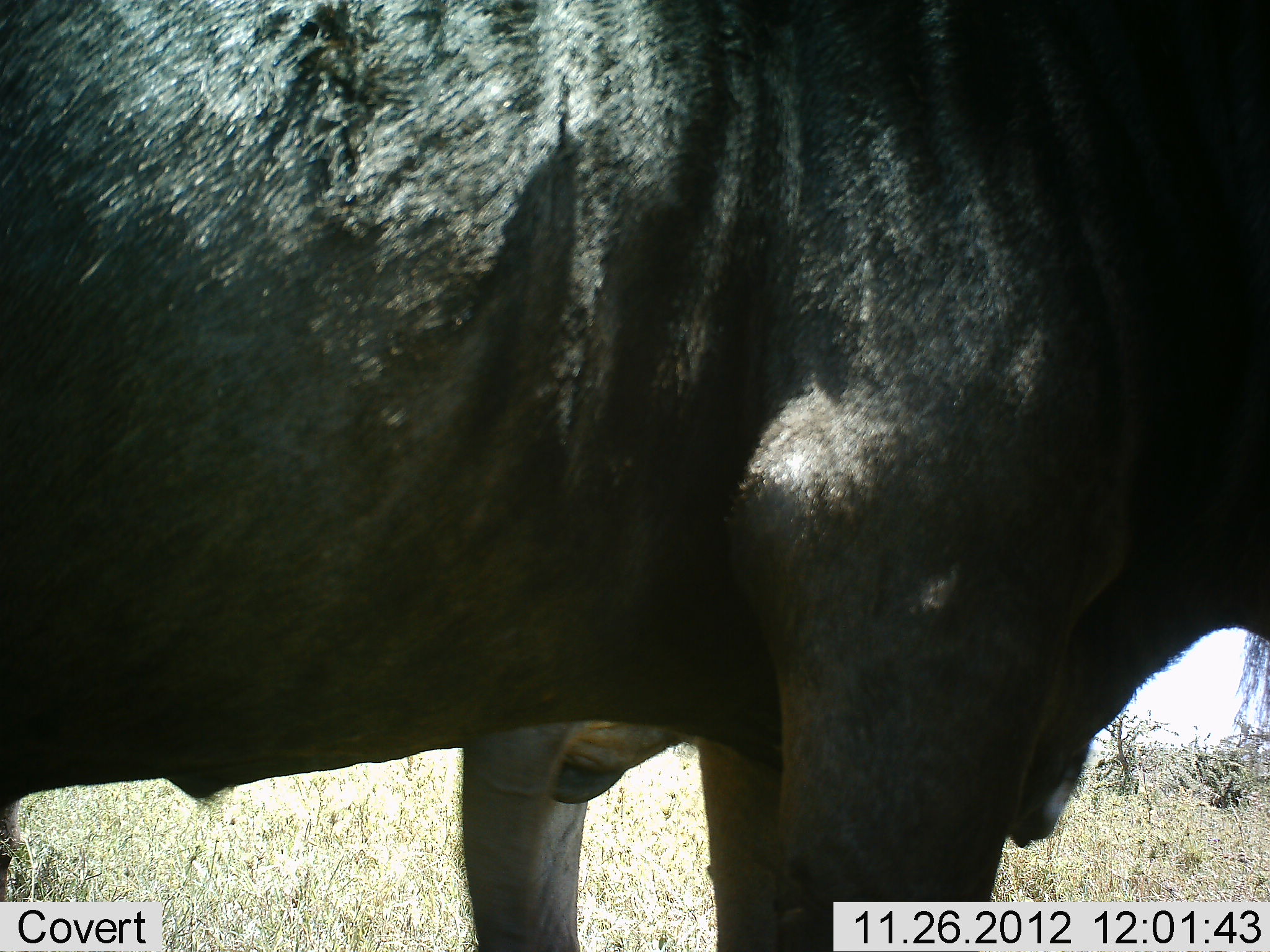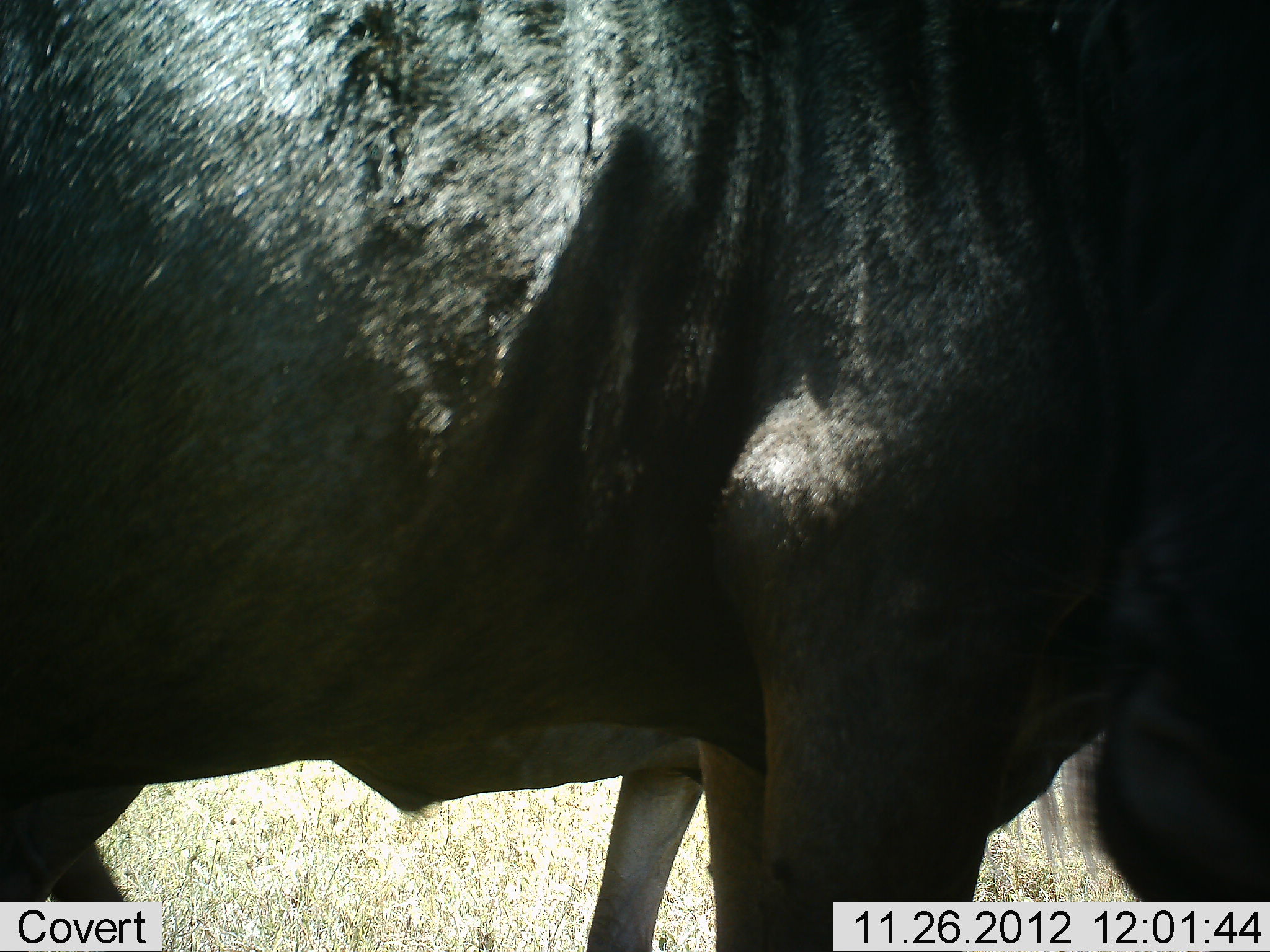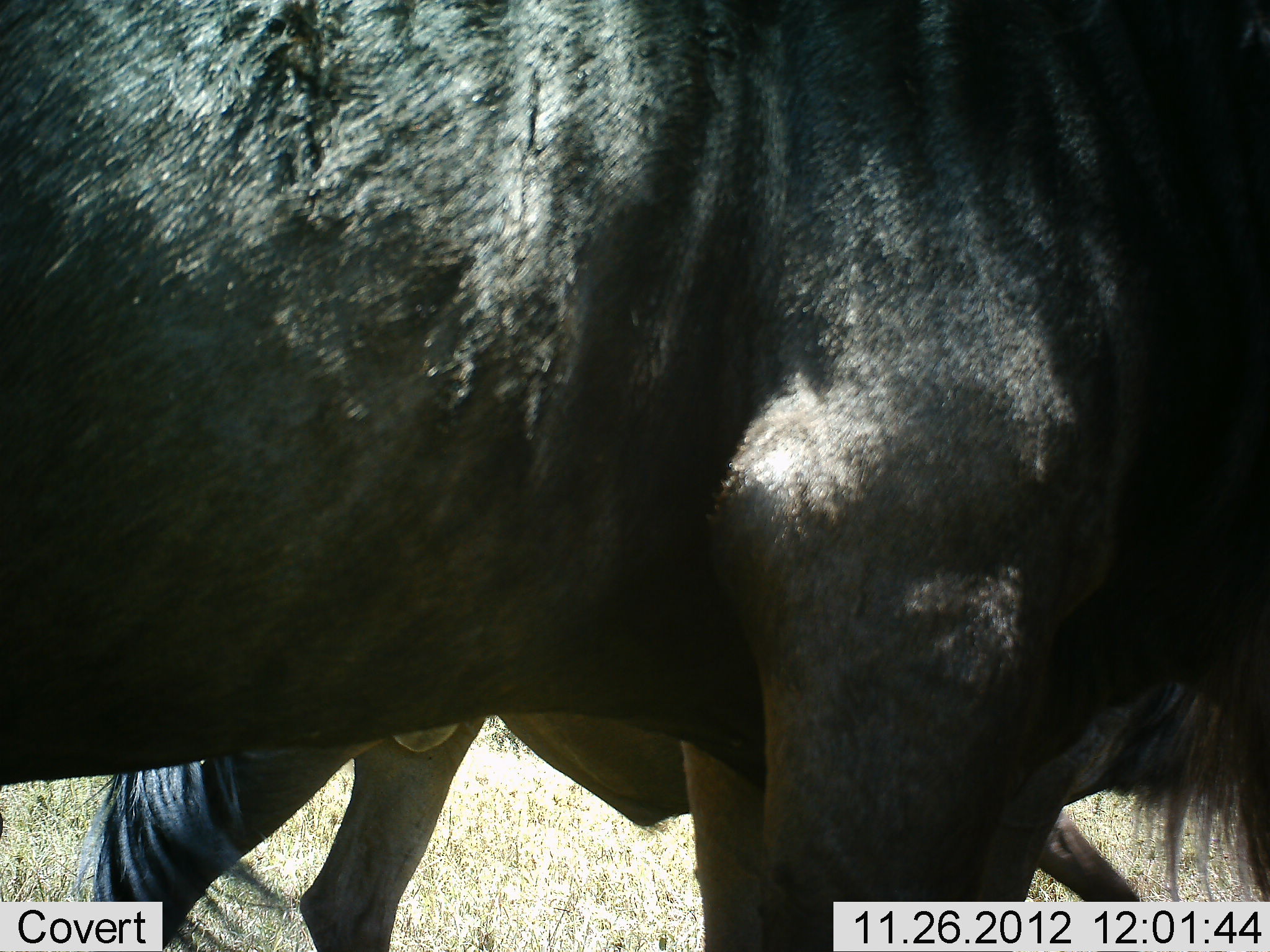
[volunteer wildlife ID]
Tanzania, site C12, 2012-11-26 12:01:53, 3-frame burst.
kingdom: Animalia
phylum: Chordata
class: Mammalia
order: Artiodactyla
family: Bovidae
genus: Connochaetes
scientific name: Connochaetes taurinus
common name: blue wildebeest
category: wildebeest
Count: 2.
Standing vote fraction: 90%.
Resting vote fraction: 0%.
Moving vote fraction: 10%.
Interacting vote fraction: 0%.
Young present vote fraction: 0%.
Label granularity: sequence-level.